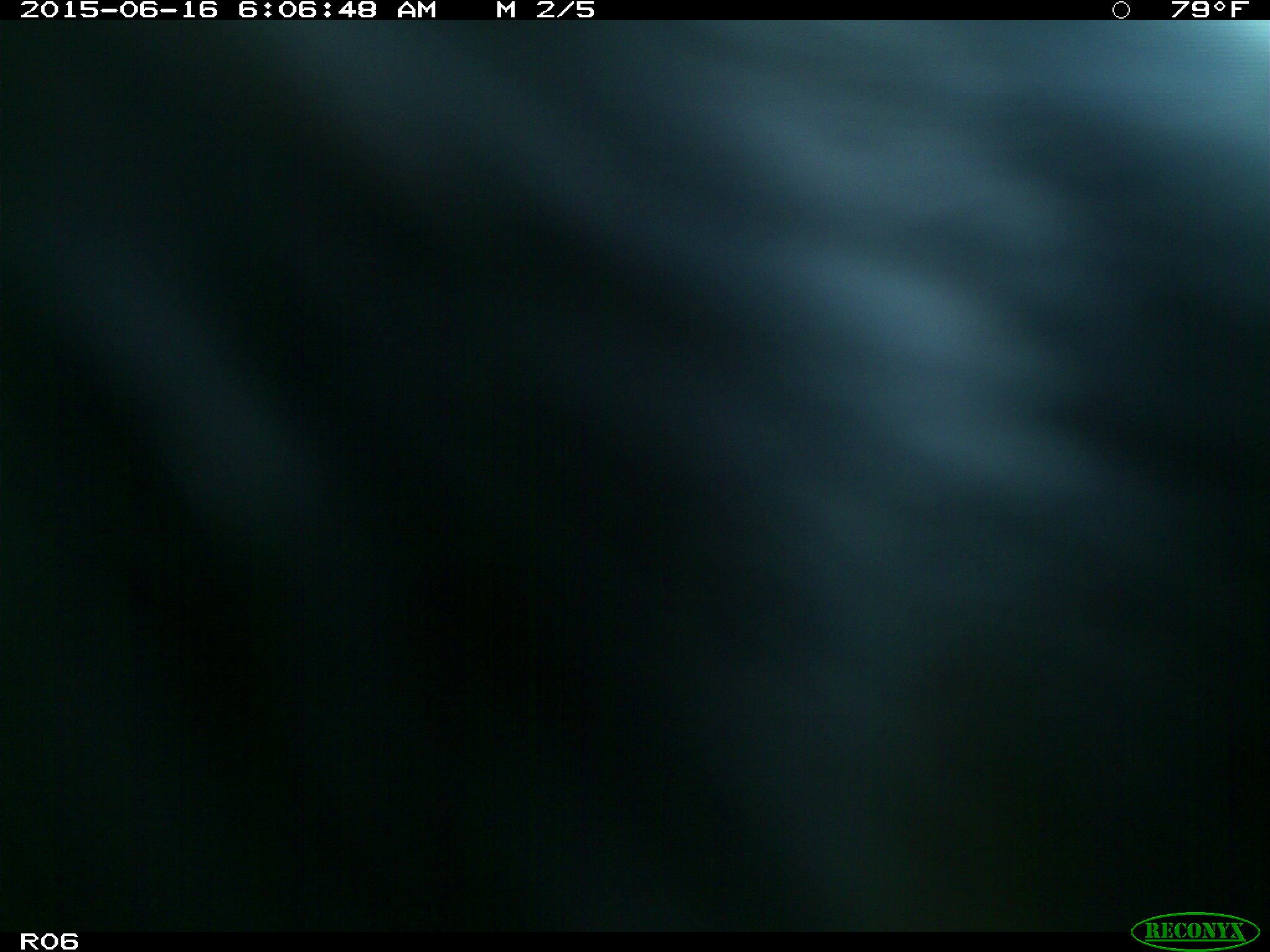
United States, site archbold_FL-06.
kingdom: Animalia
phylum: Chordata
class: Mammalia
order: Artiodactyla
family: Bovidae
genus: Bos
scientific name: Bos taurus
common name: domestic cow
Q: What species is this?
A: Bos taurus (domestic cow).